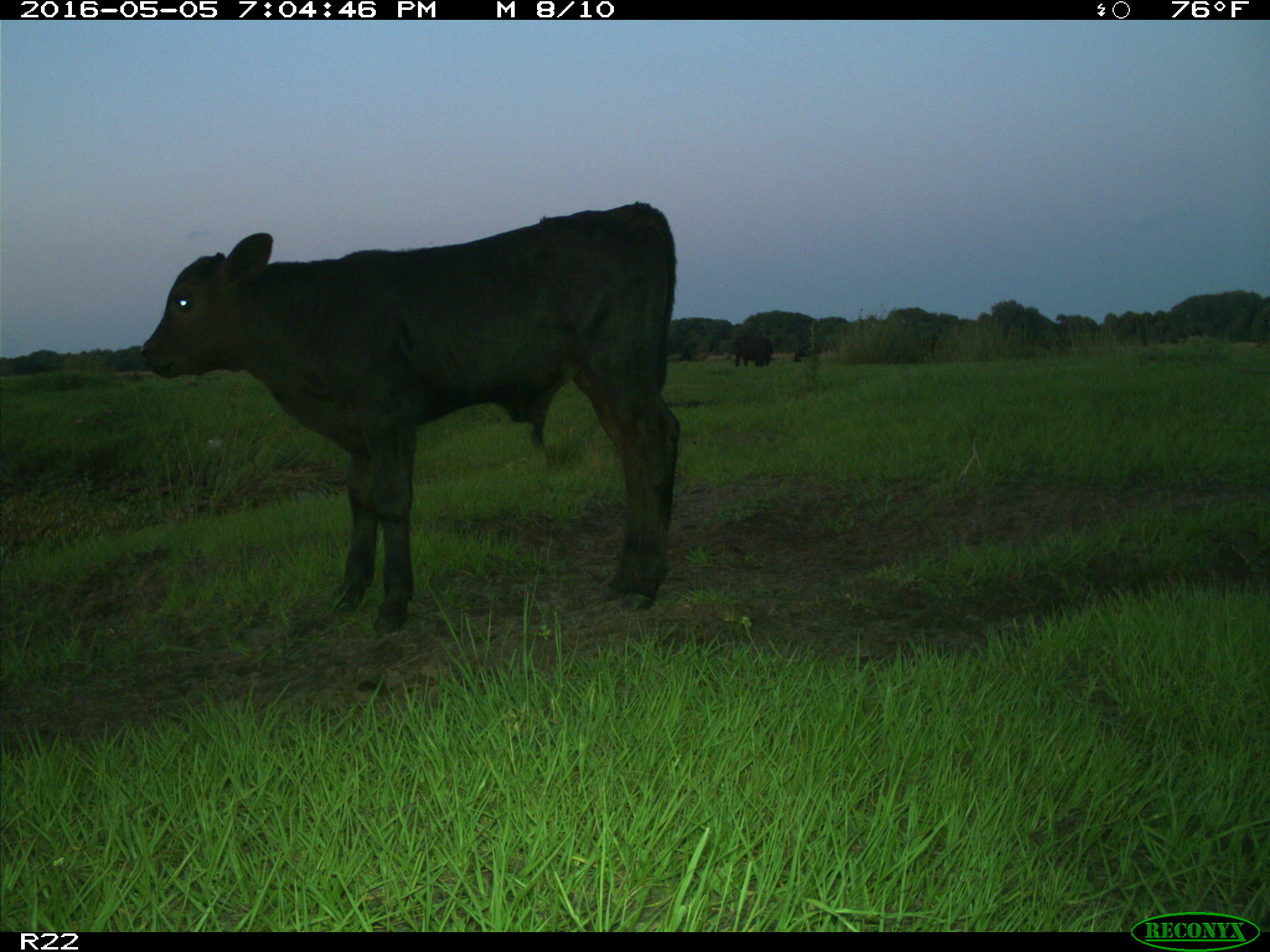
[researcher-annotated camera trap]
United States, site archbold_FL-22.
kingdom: Animalia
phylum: Chordata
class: Mammalia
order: Artiodactyla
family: Bovidae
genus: Bos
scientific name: Bos taurus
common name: domestic cow